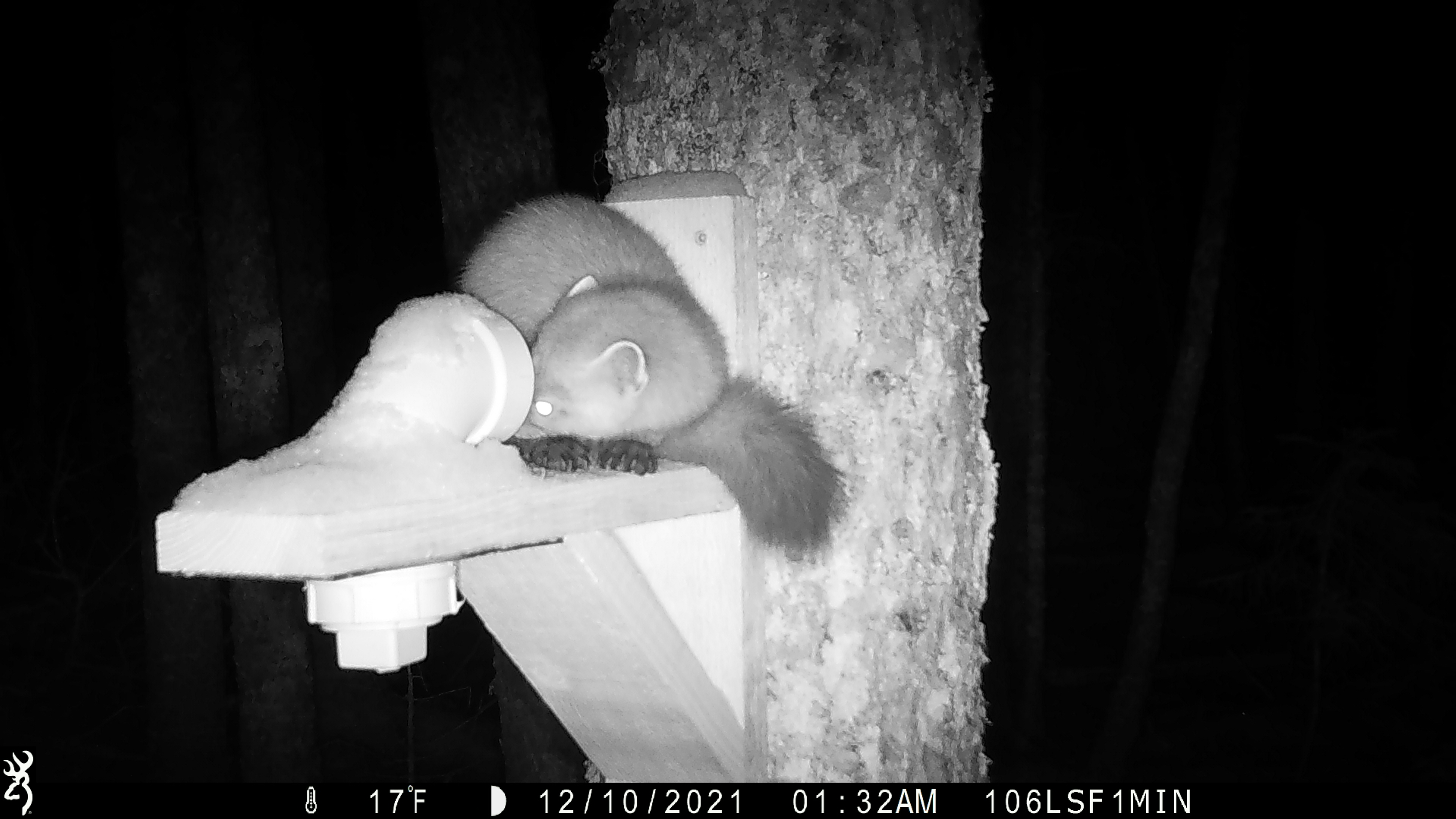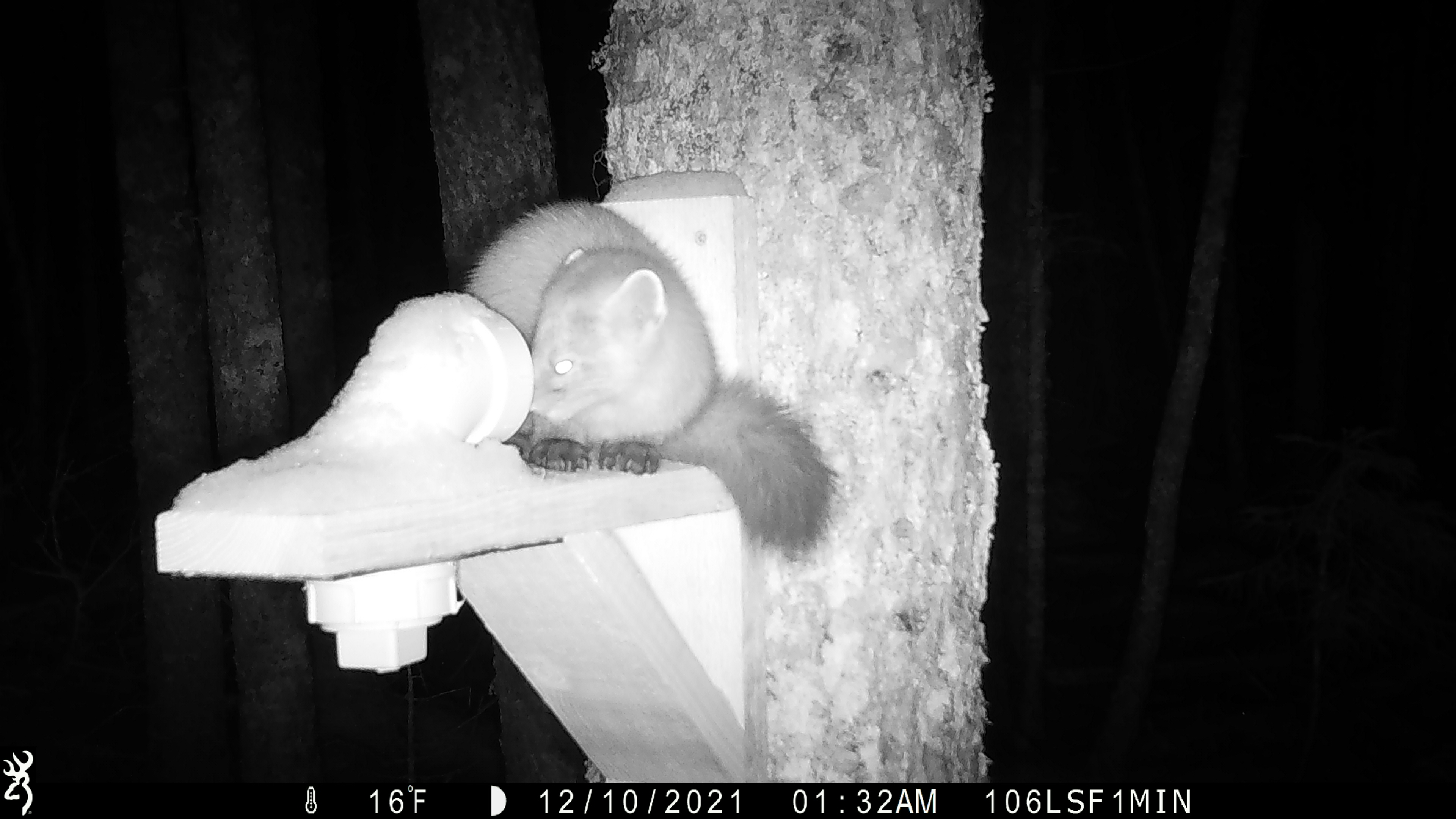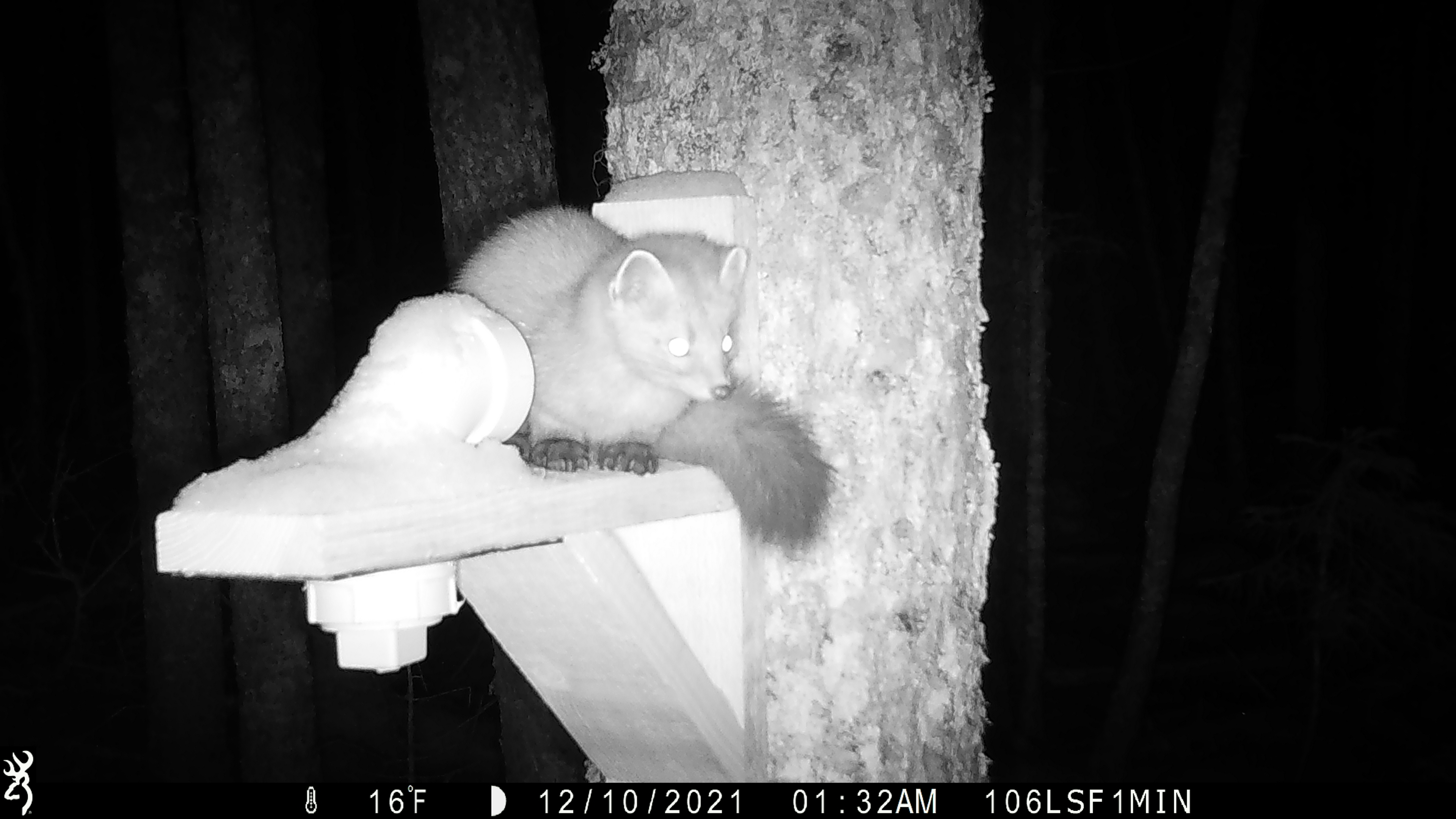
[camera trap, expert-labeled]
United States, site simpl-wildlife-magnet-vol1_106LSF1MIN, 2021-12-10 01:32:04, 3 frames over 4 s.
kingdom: Animalia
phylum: Chordata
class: Mammalia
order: Carnivora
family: Mustelidae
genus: Martes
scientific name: Martes americana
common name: american marten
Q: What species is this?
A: American marten (Martes americana).